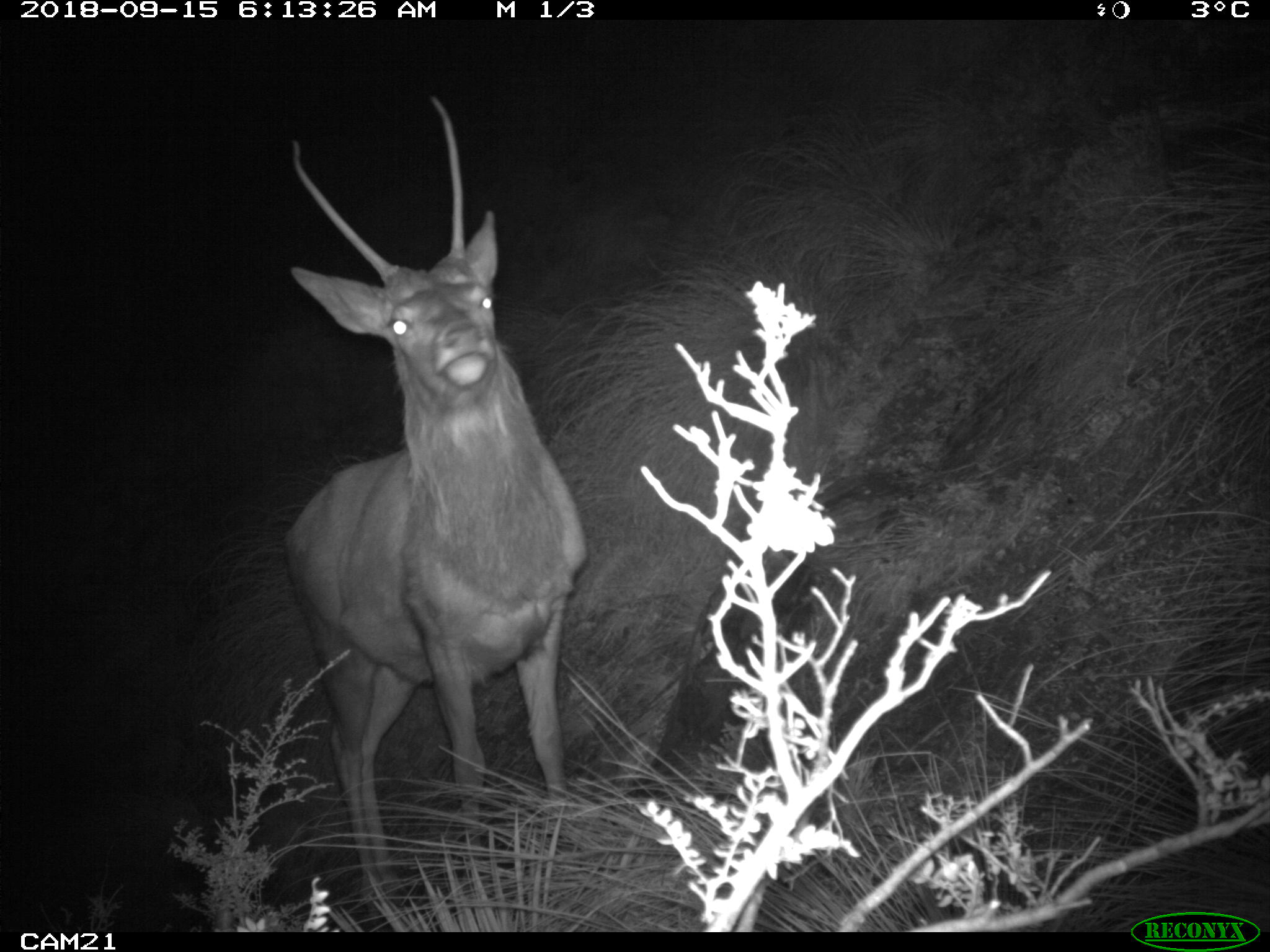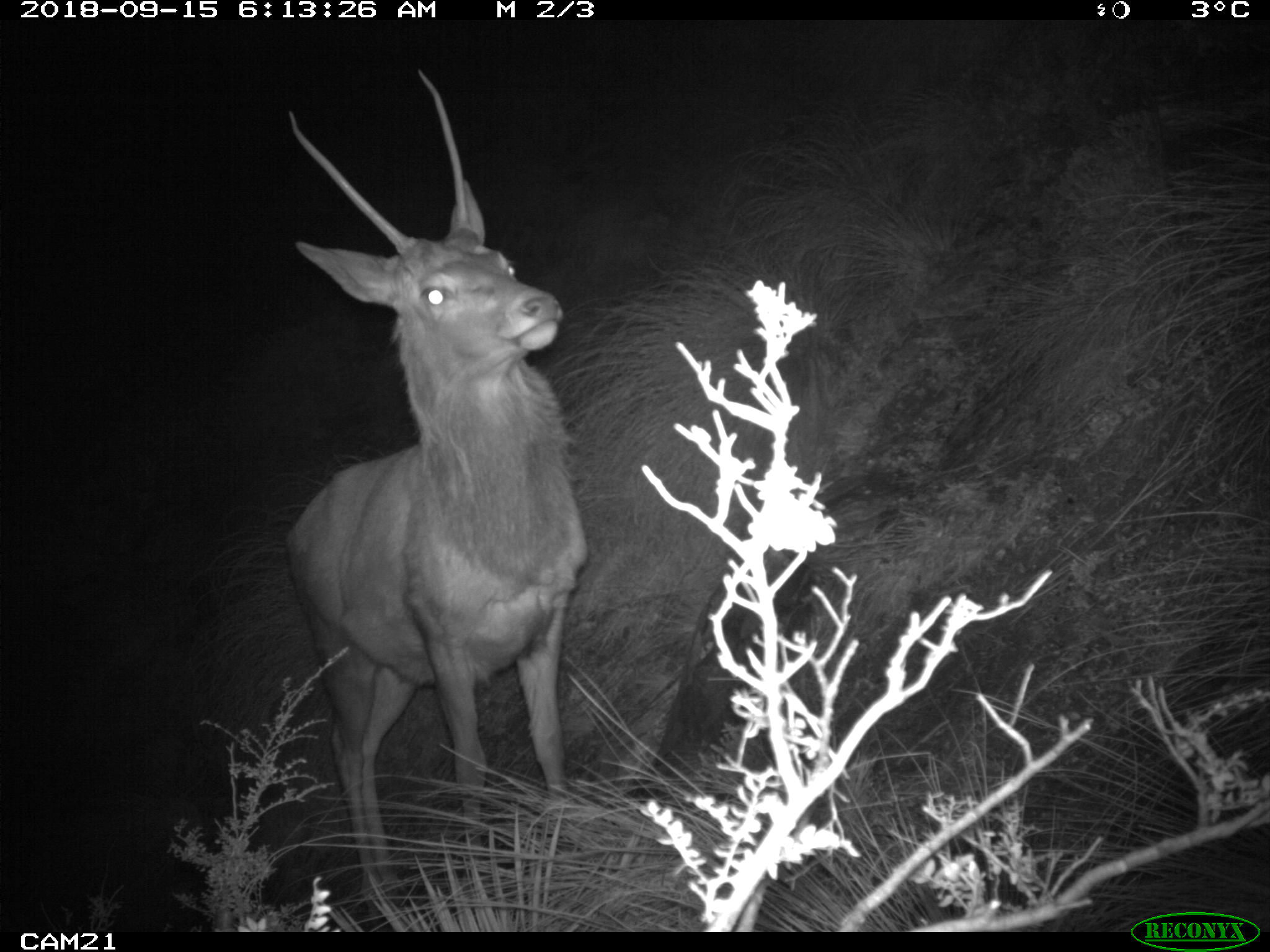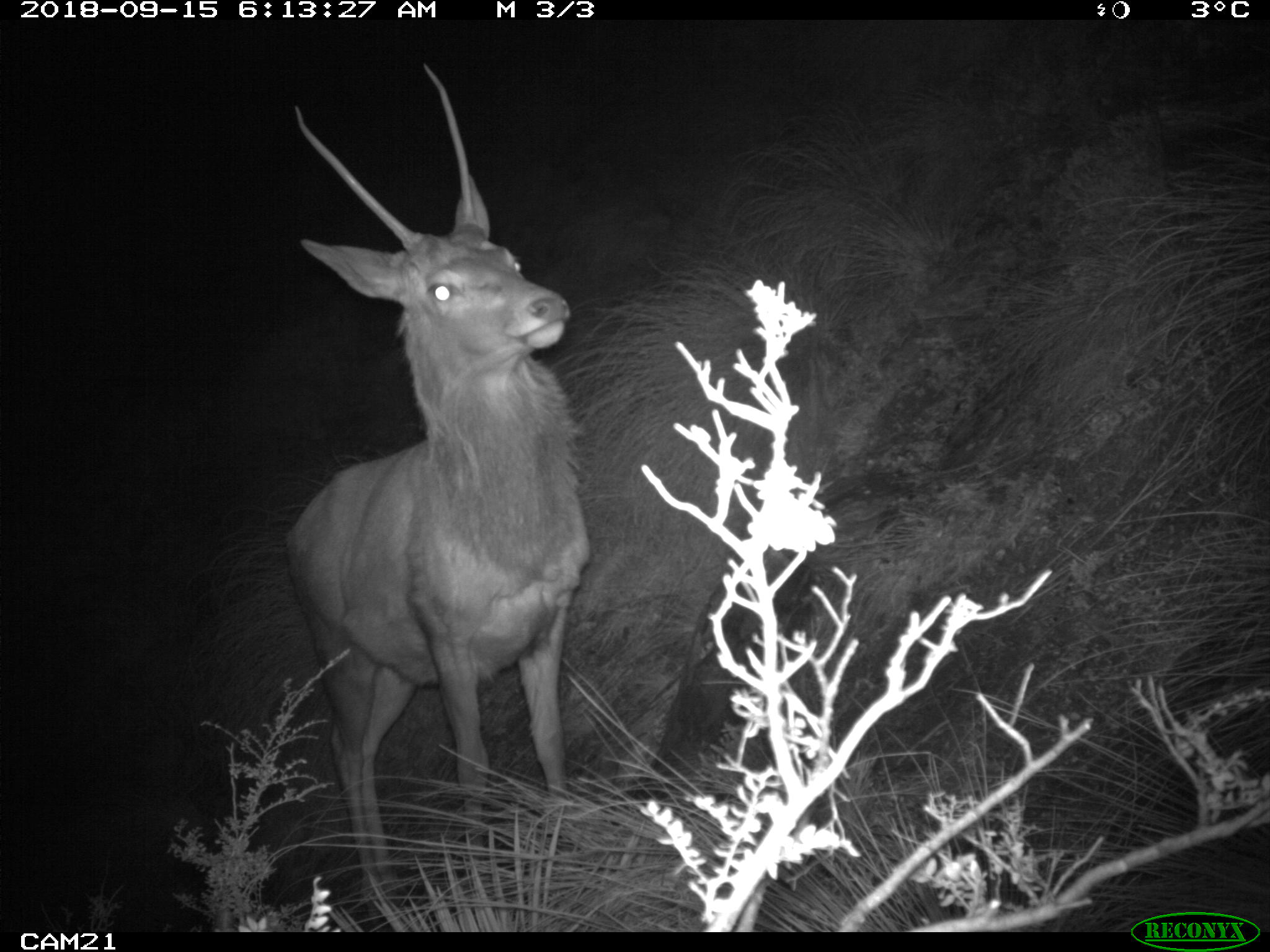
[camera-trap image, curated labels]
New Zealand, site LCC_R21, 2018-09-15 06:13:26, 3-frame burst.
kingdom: Animalia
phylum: Chordata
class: Mammalia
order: Artiodactyla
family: Cervidae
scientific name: Cervidae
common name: deer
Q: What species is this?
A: Deer (Cervidae).